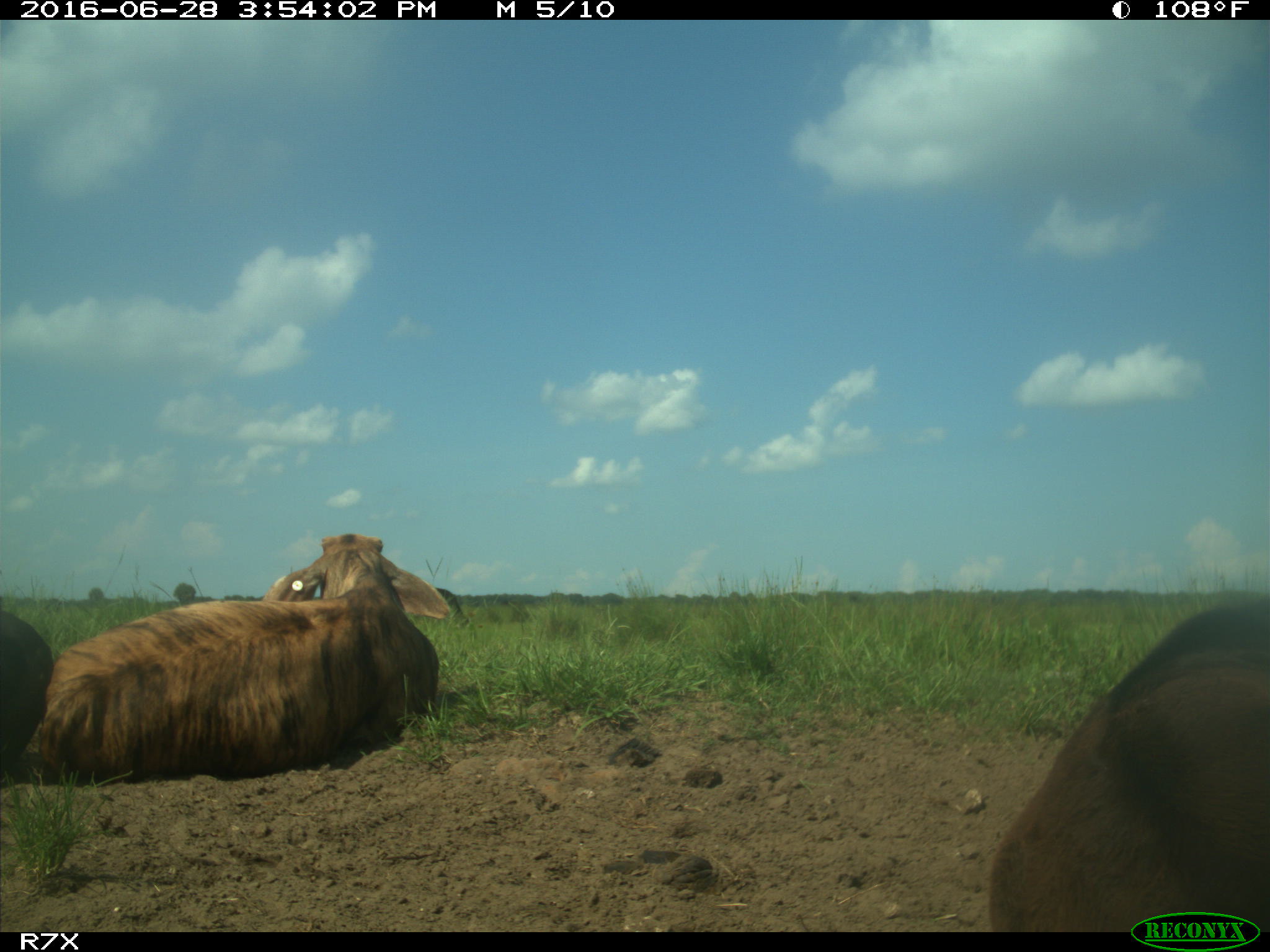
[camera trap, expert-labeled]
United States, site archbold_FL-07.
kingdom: Animalia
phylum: Chordata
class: Mammalia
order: Artiodactyla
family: Bovidae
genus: Bos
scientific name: Bos taurus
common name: domestic cow